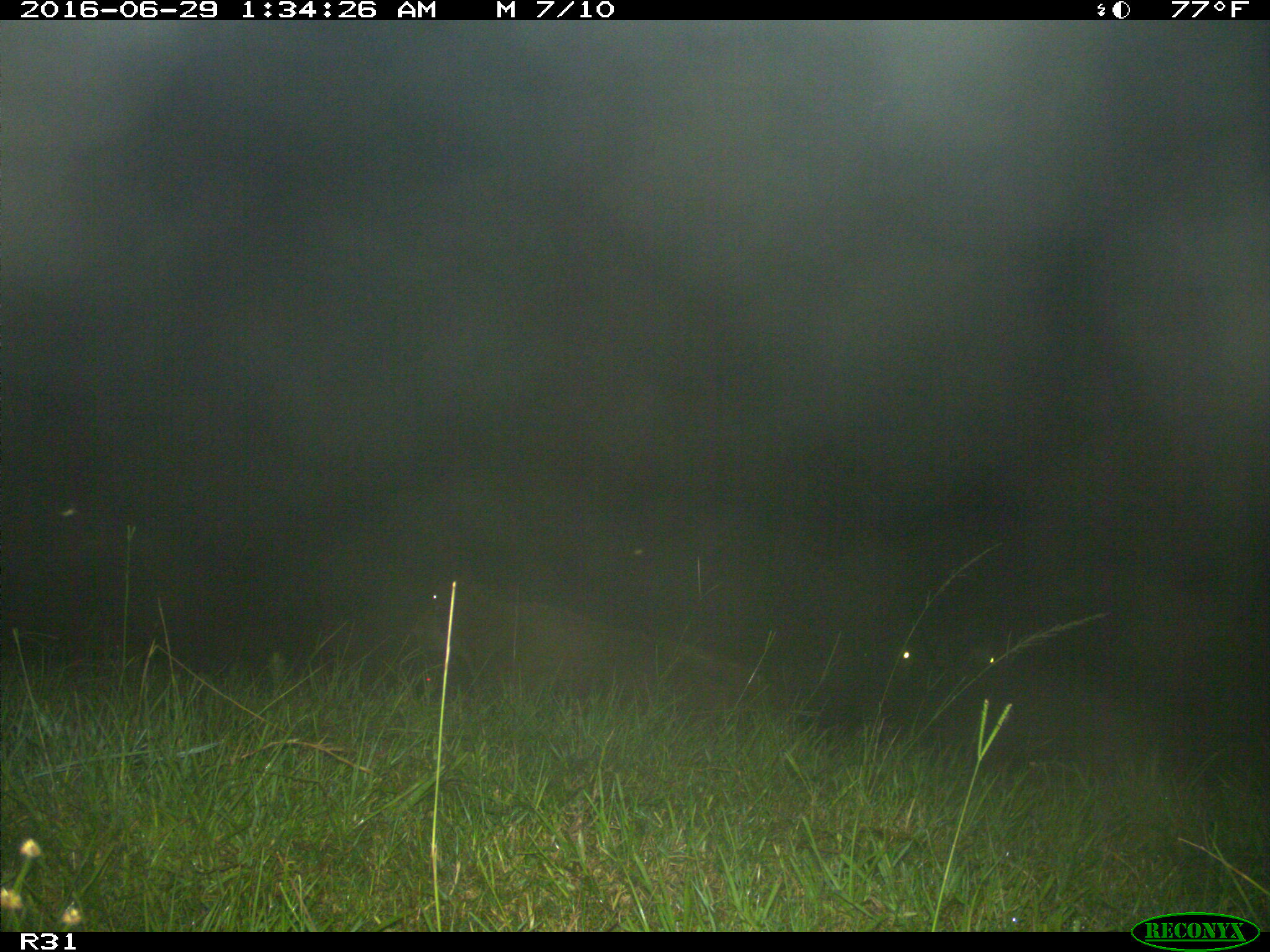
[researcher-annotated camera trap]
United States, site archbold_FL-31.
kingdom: Animalia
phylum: Chordata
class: Mammalia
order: Artiodactyla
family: Bovidae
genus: Bos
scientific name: Bos taurus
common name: domestic cow